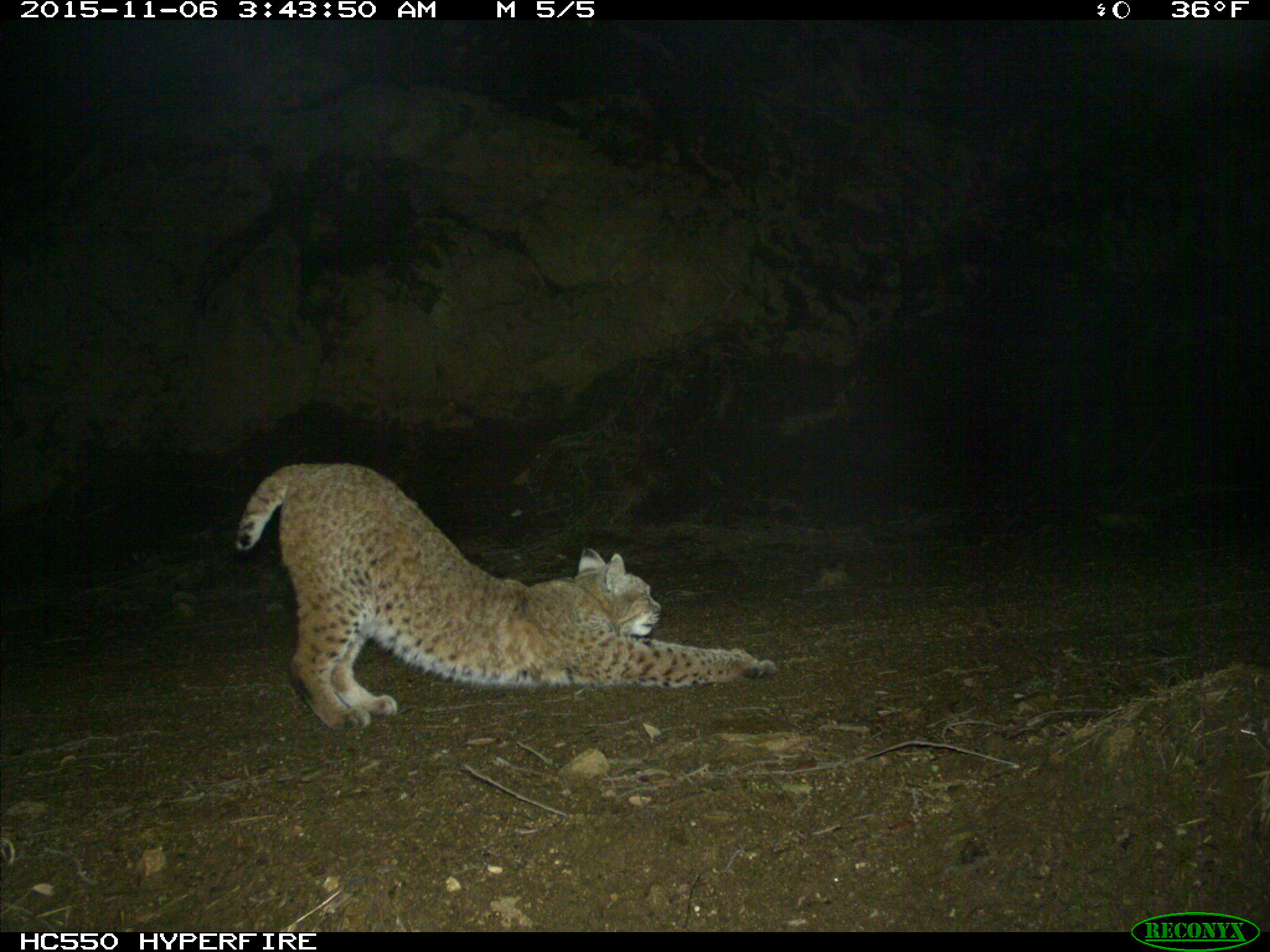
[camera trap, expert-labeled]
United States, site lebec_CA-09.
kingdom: Animalia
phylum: Chordata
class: Mammalia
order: Carnivora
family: Felidae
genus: Lynx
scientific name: Lynx rufus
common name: bobcat